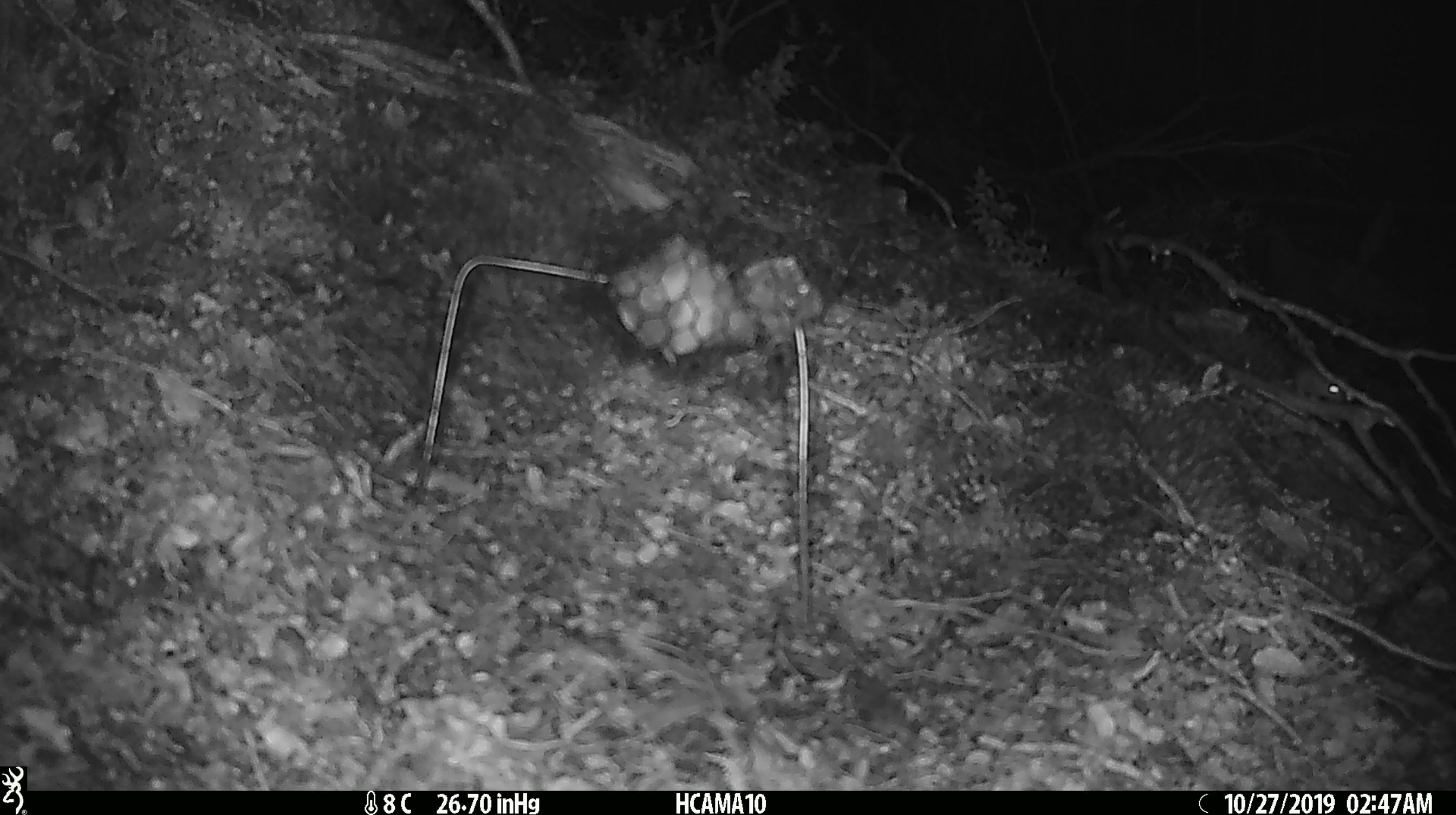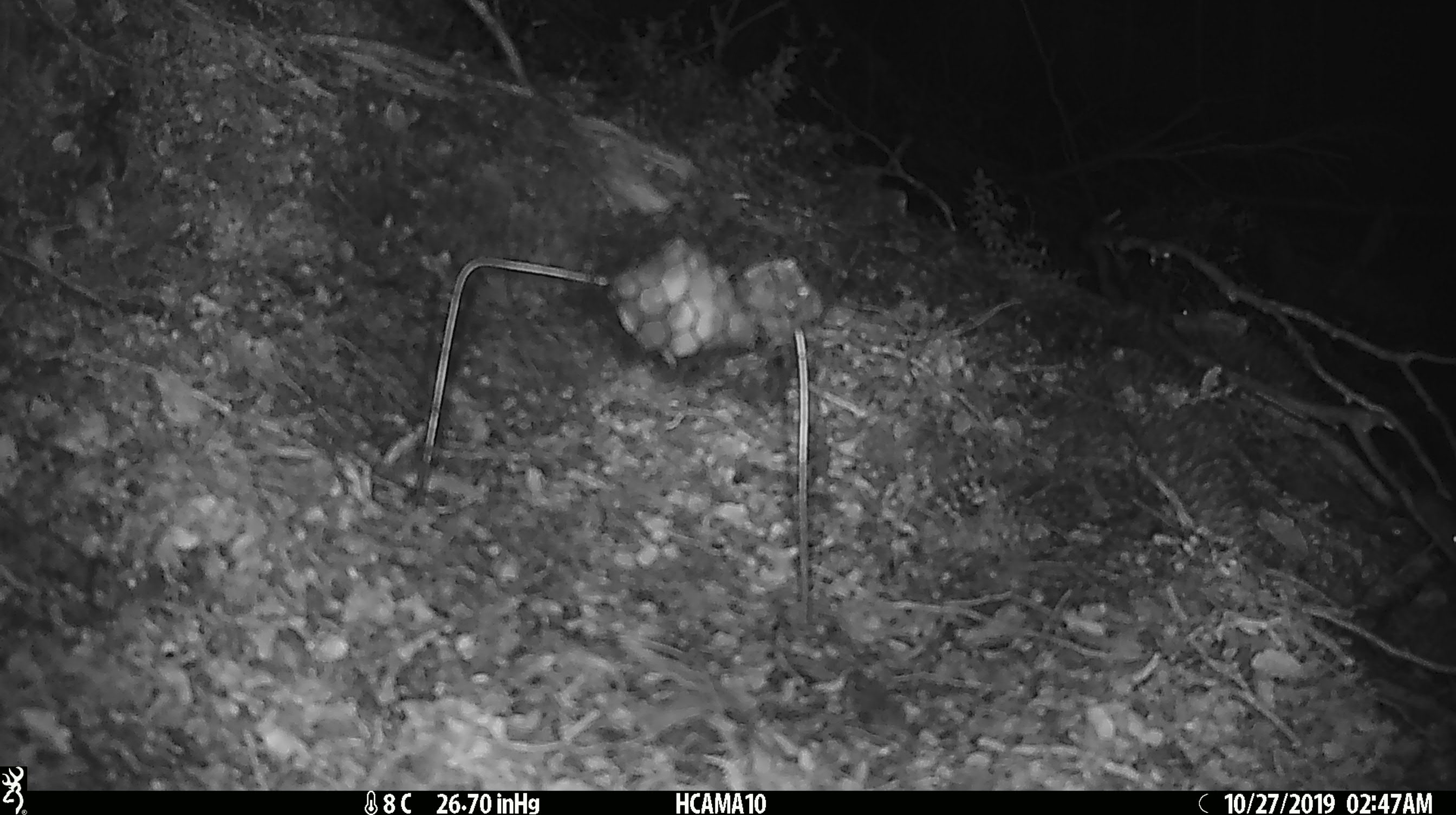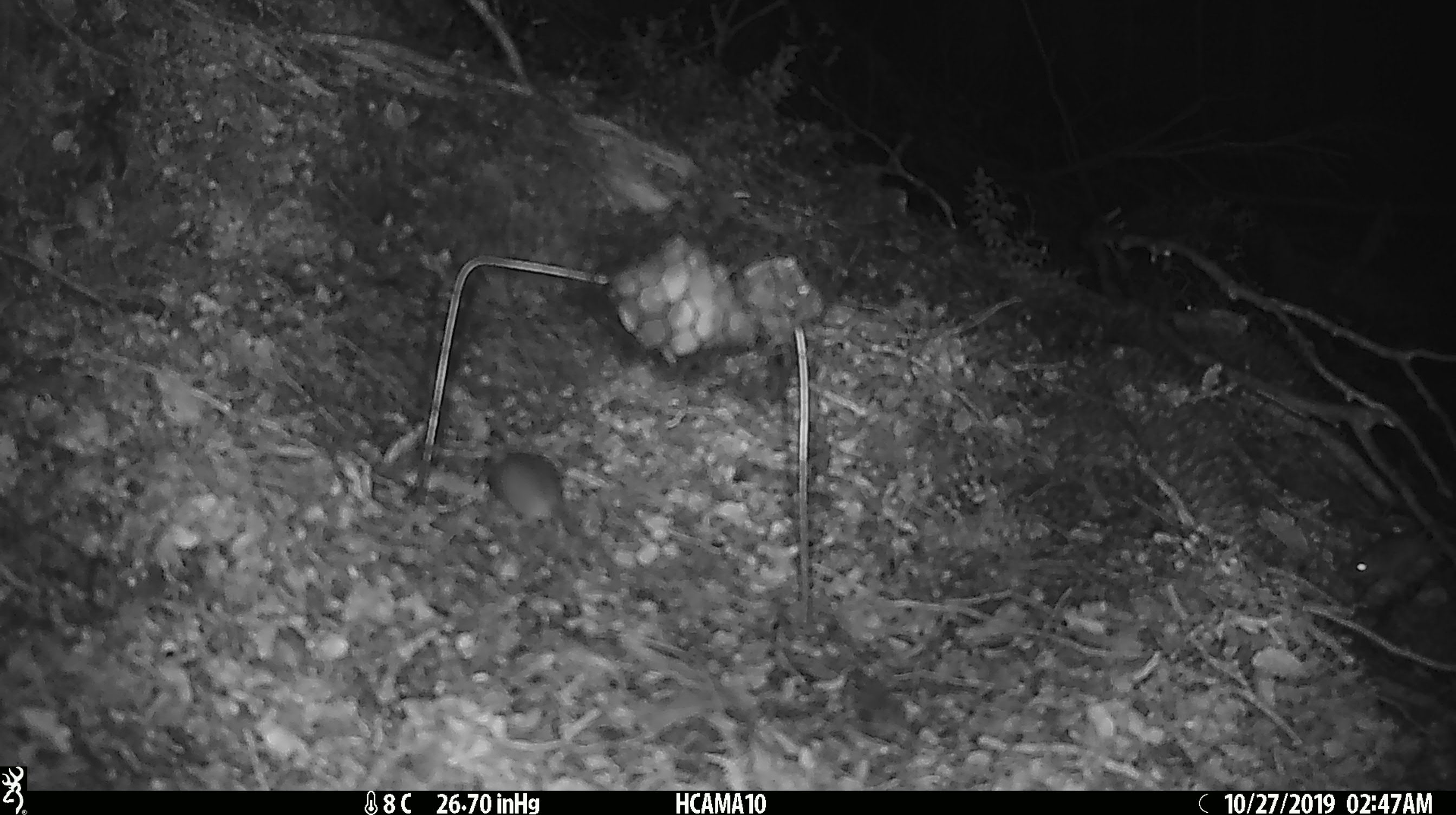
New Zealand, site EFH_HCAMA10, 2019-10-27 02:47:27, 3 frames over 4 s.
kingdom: Animalia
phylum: Chordata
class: Mammalia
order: Rodentia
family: Muridae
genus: Mus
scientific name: Mus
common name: mouse